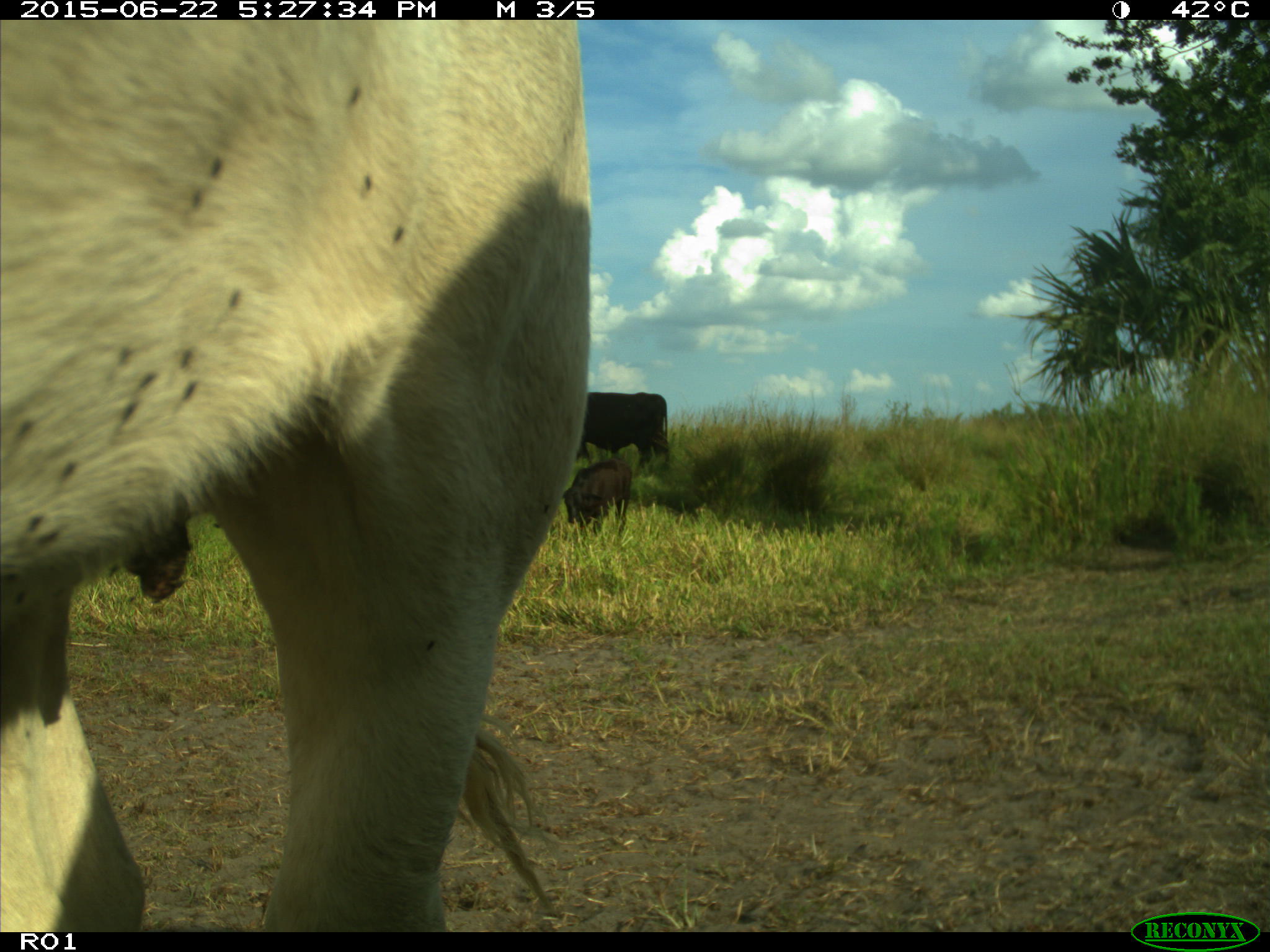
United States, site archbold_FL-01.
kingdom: Animalia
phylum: Chordata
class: Mammalia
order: Artiodactyla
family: Bovidae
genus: Bos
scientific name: Bos taurus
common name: domestic cow